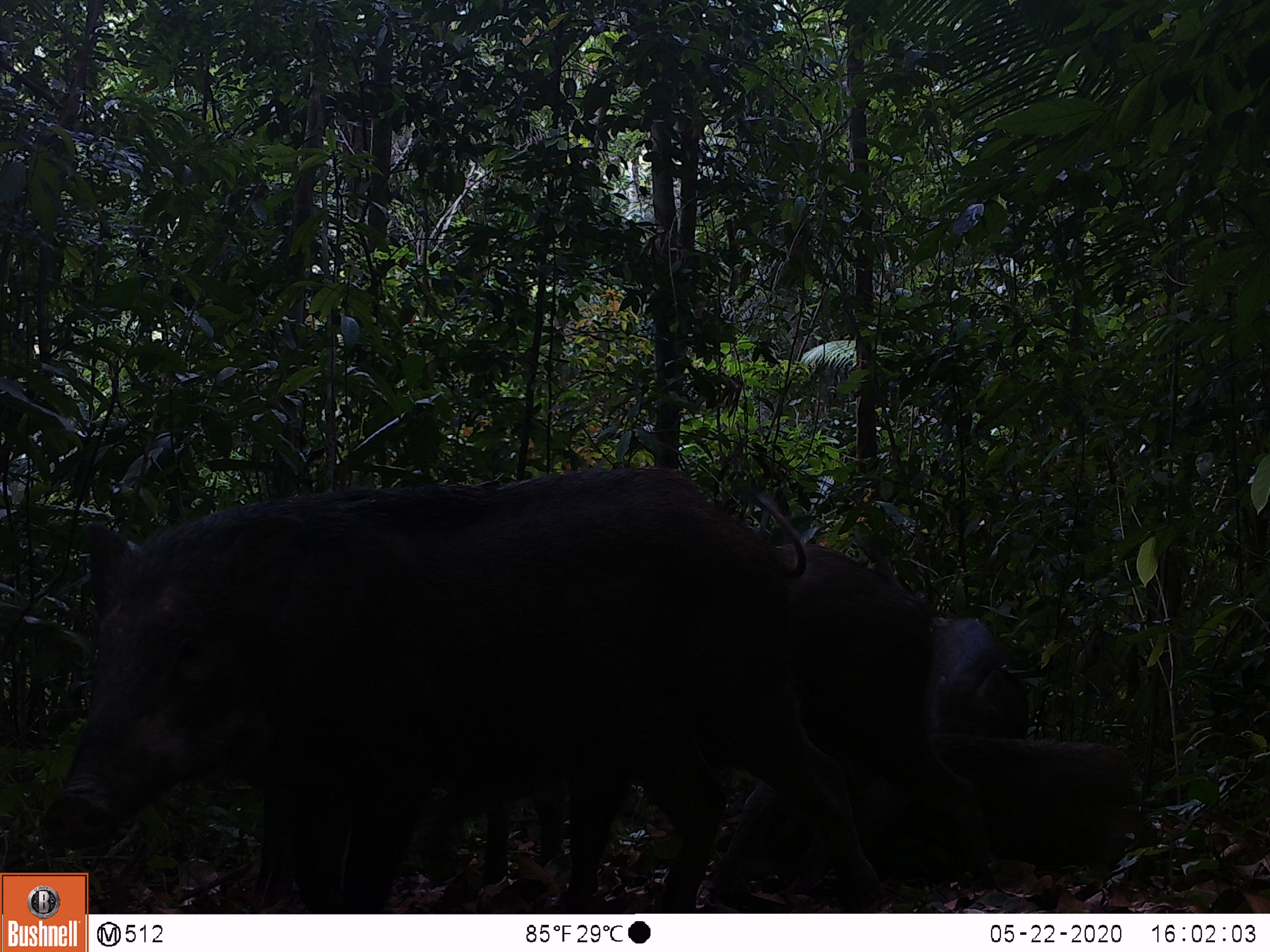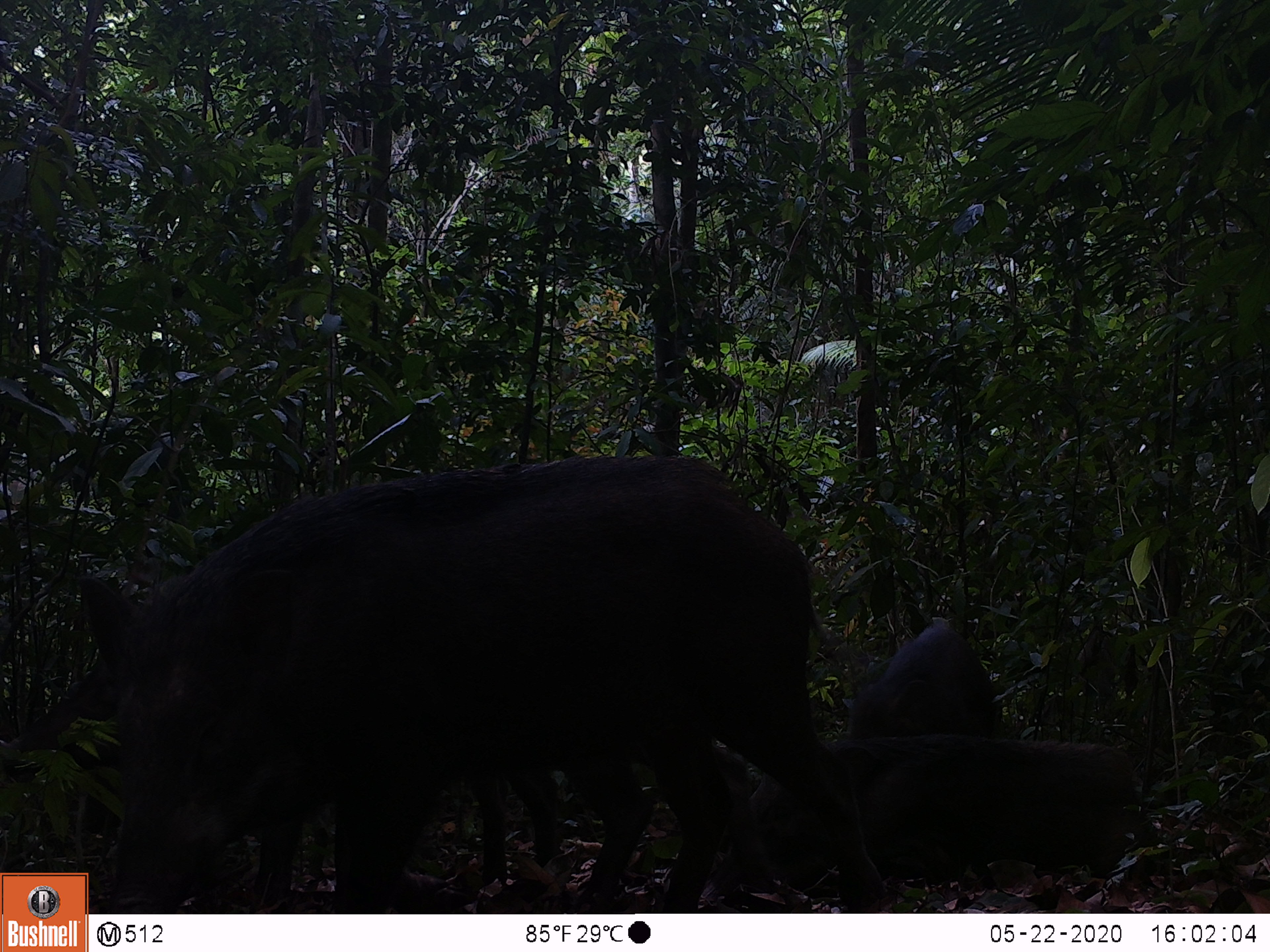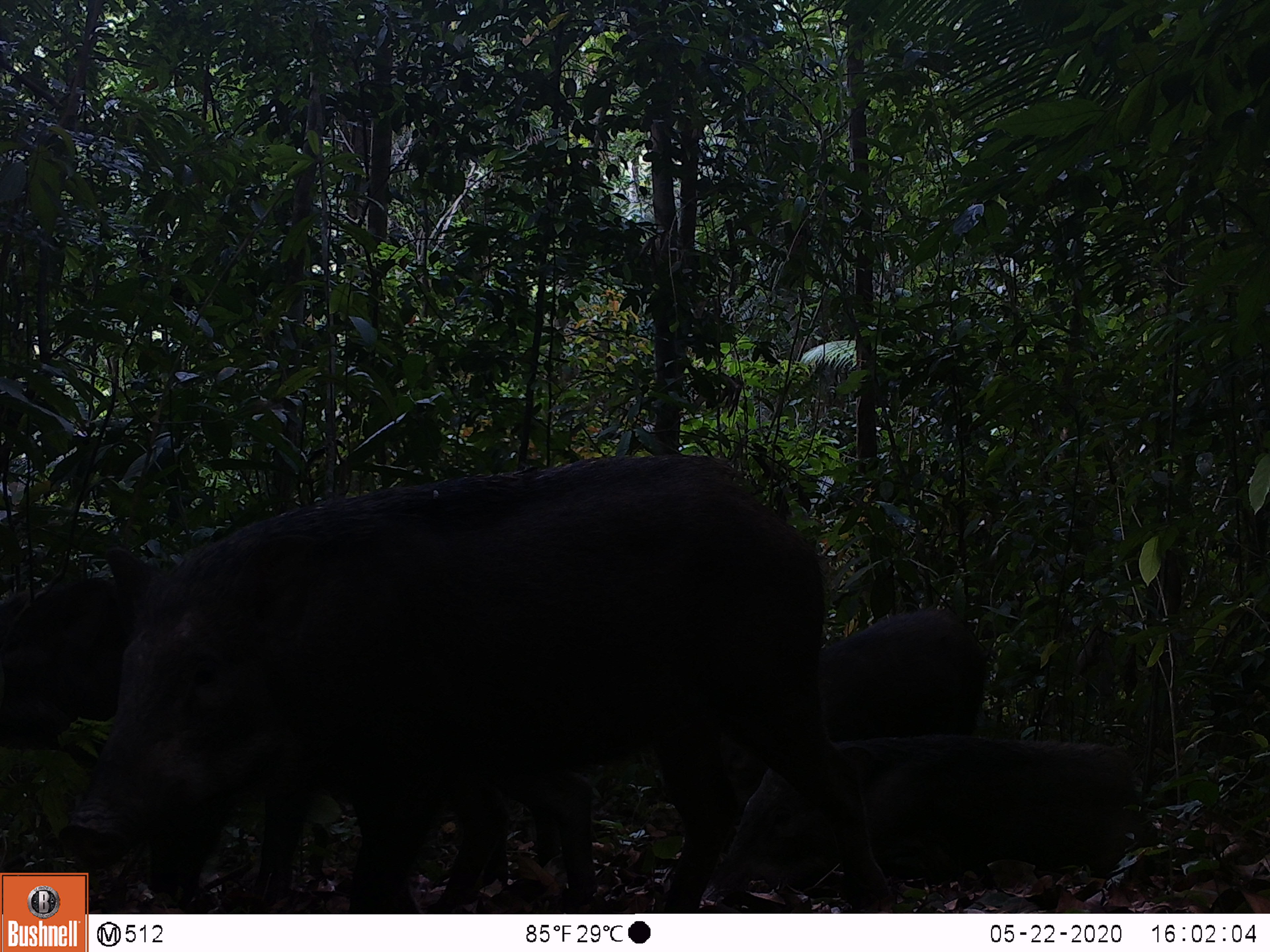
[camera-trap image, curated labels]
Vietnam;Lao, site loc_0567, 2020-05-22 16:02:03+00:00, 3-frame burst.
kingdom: Animalia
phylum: Chordata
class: Mammalia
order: Artiodactyla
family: Suidae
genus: Sus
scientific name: Sus scrofa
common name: eurasian wild pig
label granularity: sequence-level